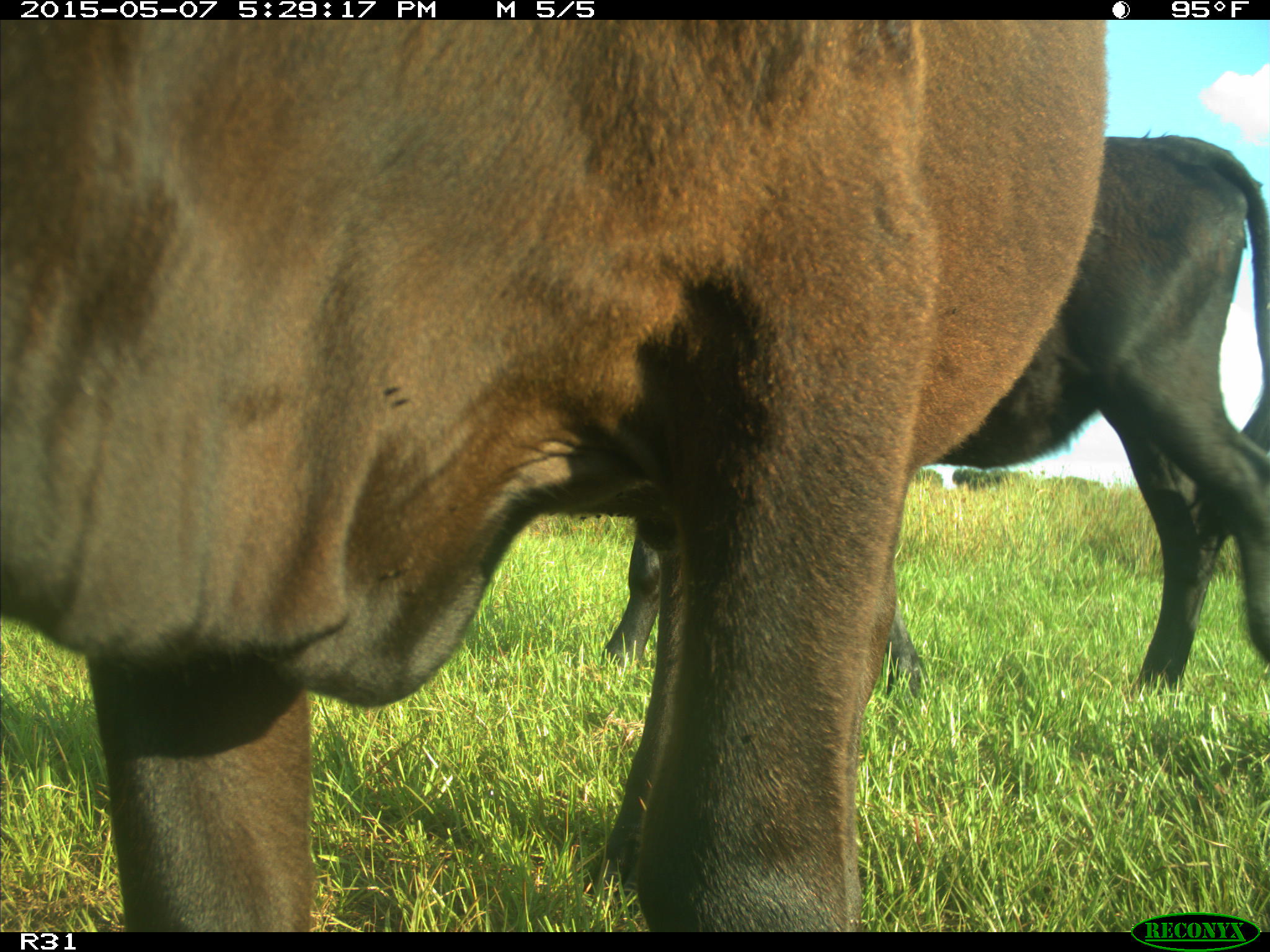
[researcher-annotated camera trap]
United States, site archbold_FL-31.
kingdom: Animalia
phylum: Chordata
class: Mammalia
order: Artiodactyla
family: Bovidae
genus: Bos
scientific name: Bos taurus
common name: domestic cow